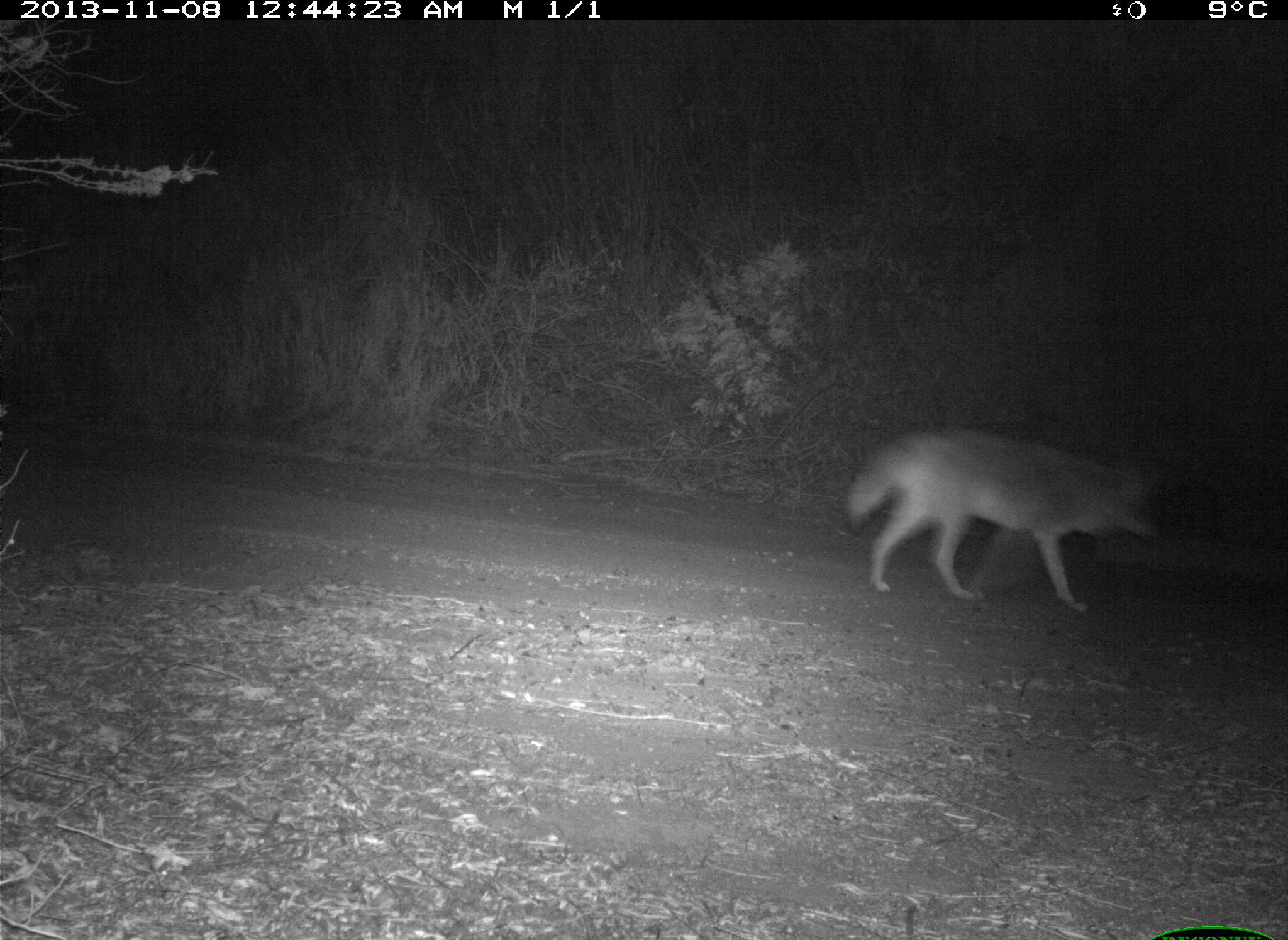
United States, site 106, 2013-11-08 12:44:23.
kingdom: Animalia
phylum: Chordata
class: Mammalia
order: Carnivora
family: Canidae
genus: Canis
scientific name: Canis latrans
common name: coyote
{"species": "coyote (Canis latrans)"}